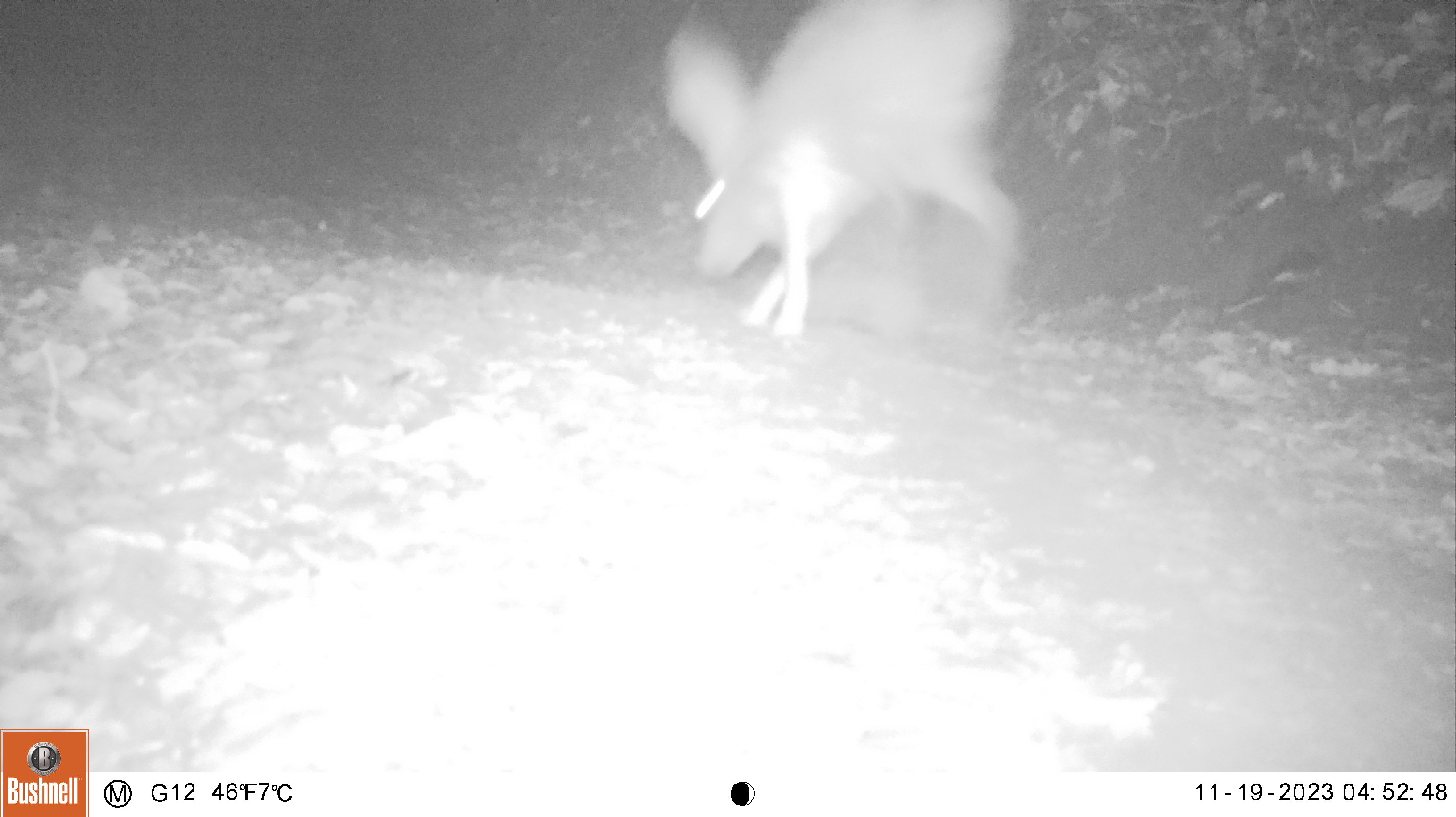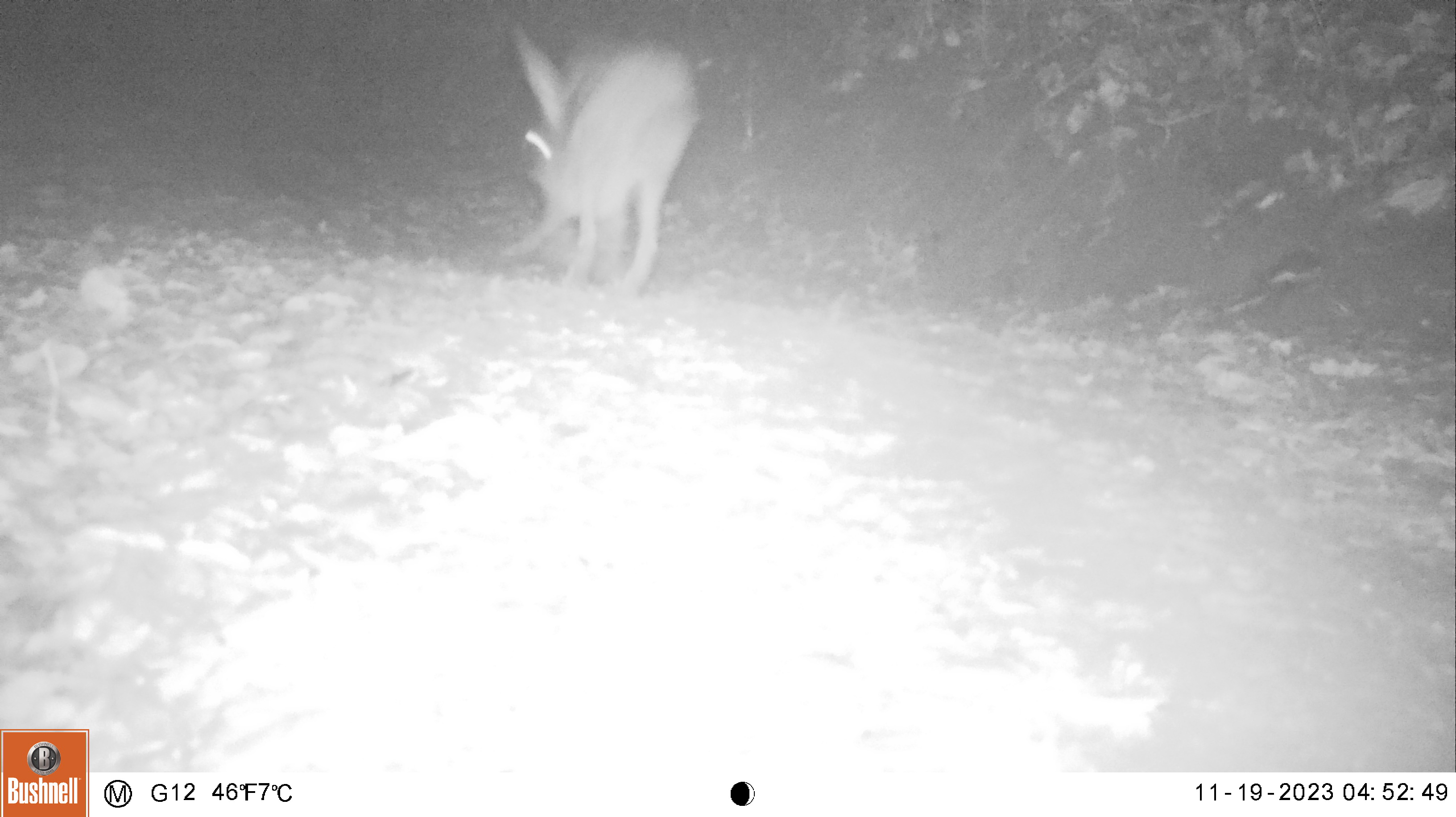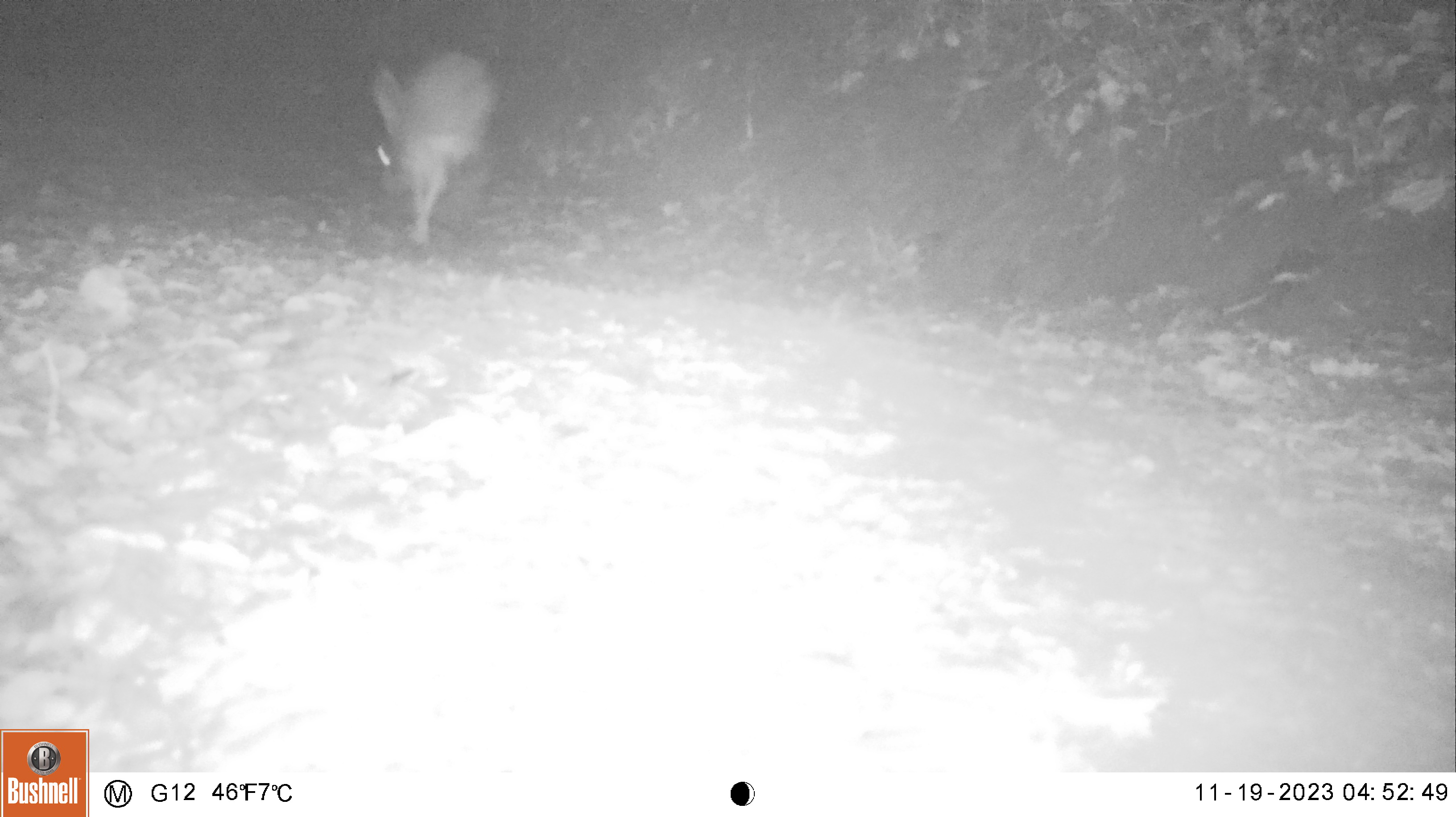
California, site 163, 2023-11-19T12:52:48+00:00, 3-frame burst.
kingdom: Animalia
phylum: Chordata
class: Mammalia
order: Lagomorpha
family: Leporidae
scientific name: Leporidae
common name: rabbit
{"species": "rabbit (Leporidae)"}